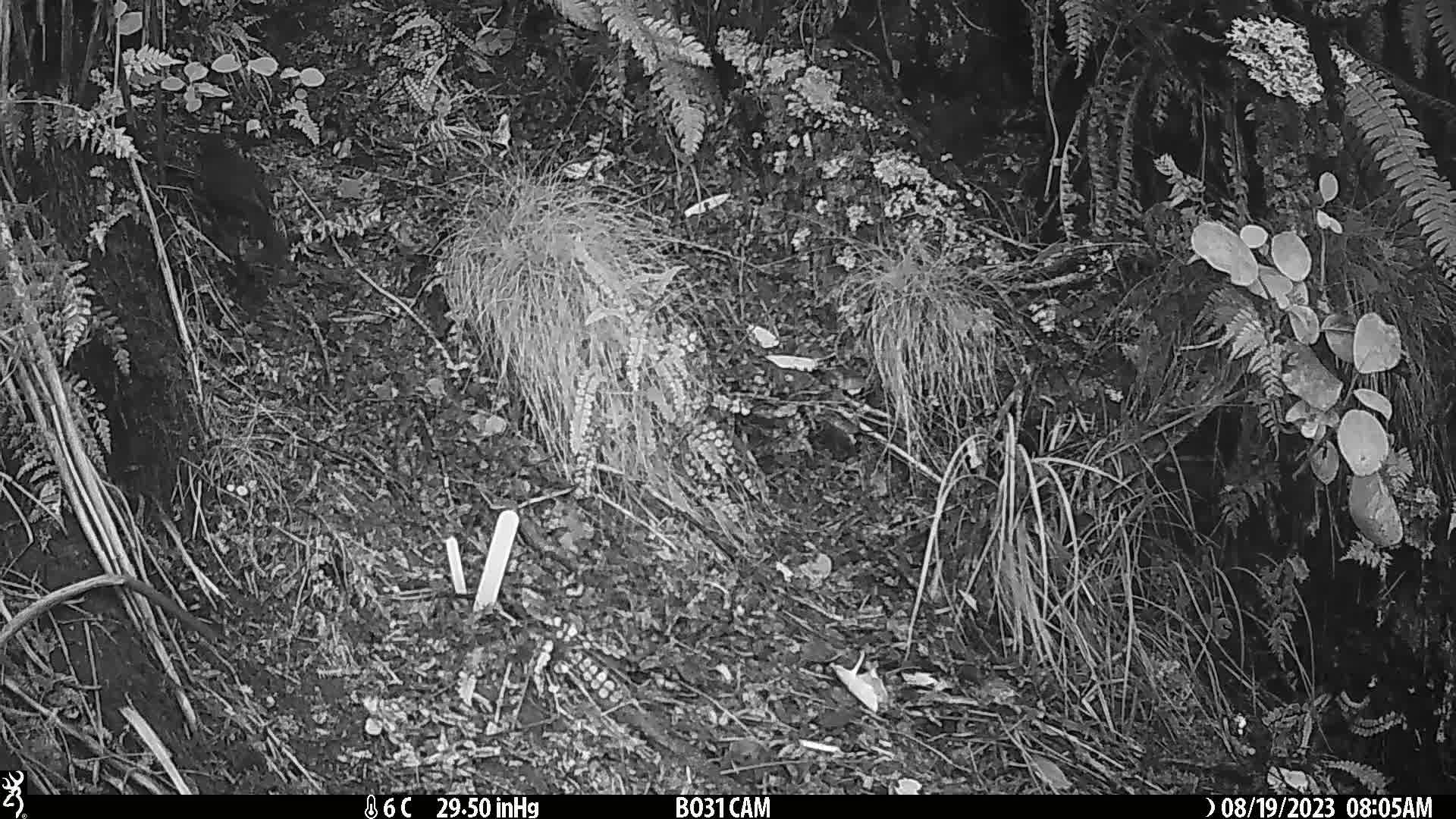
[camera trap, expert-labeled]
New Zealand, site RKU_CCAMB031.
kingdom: Animalia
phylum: Chordata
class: Aves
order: Passeriformes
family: Turdidae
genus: Turdus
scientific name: Turdus merula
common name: eurasian blackbird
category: blackbird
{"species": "blackbird (eurasian blackbird) (Turdus merula)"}